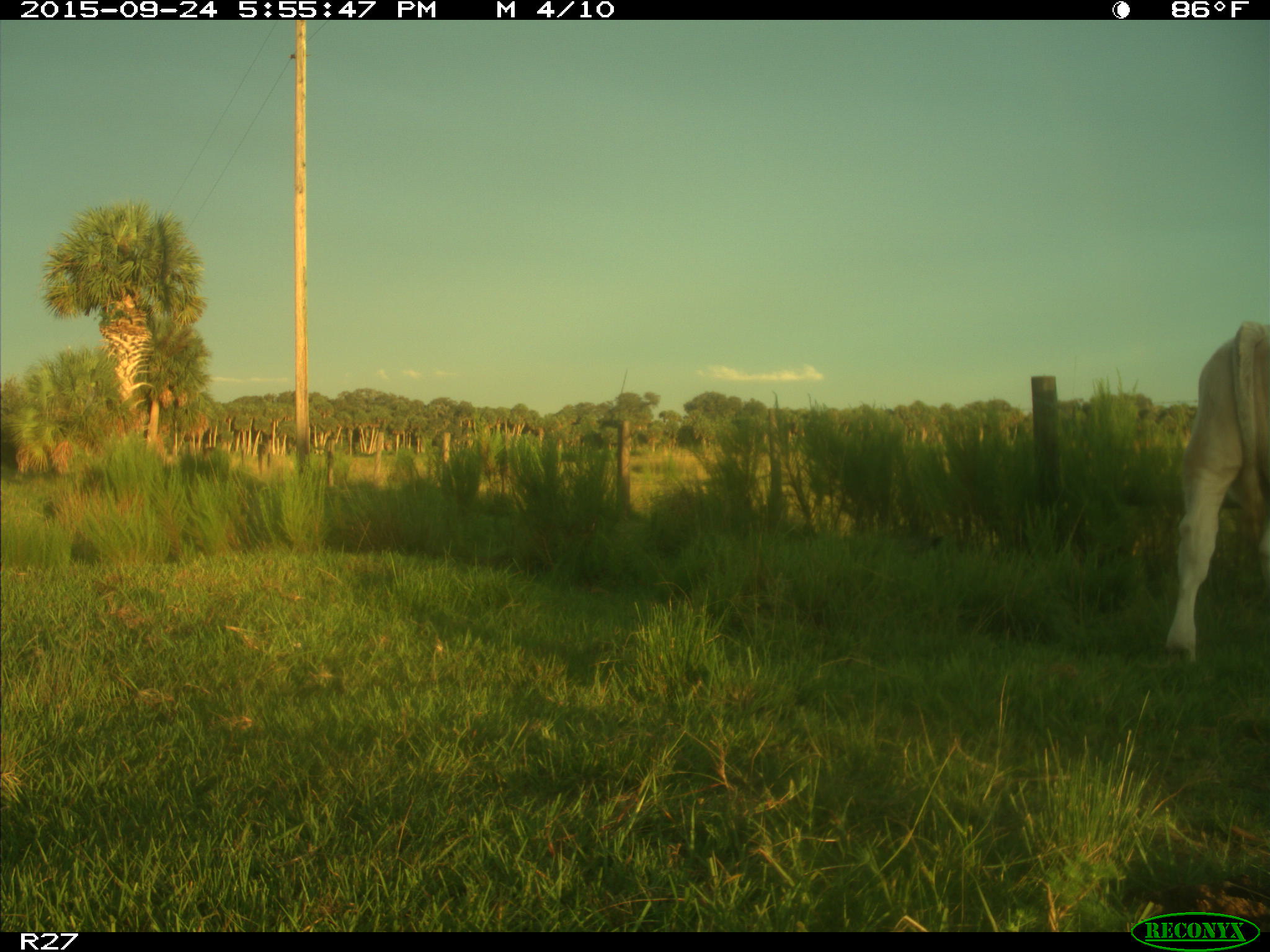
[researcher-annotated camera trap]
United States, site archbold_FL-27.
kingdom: Animalia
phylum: Chordata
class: Mammalia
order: Artiodactyla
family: Bovidae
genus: Bos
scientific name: Bos taurus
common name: domestic cow